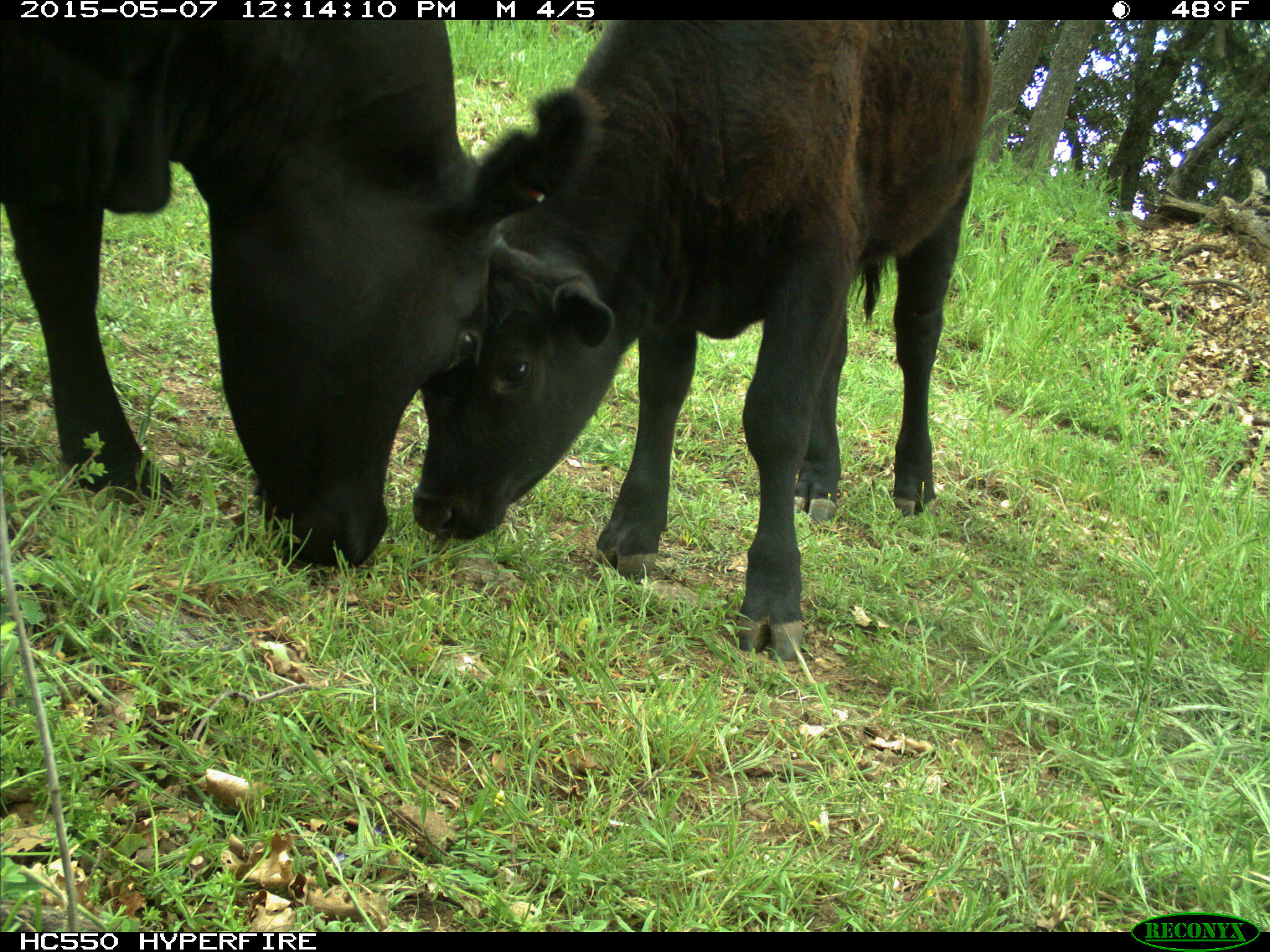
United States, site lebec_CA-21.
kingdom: Animalia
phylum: Chordata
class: Mammalia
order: Artiodactyla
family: Bovidae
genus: Bos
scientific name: Bos taurus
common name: domestic cow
Bos taurus (domestic cow).